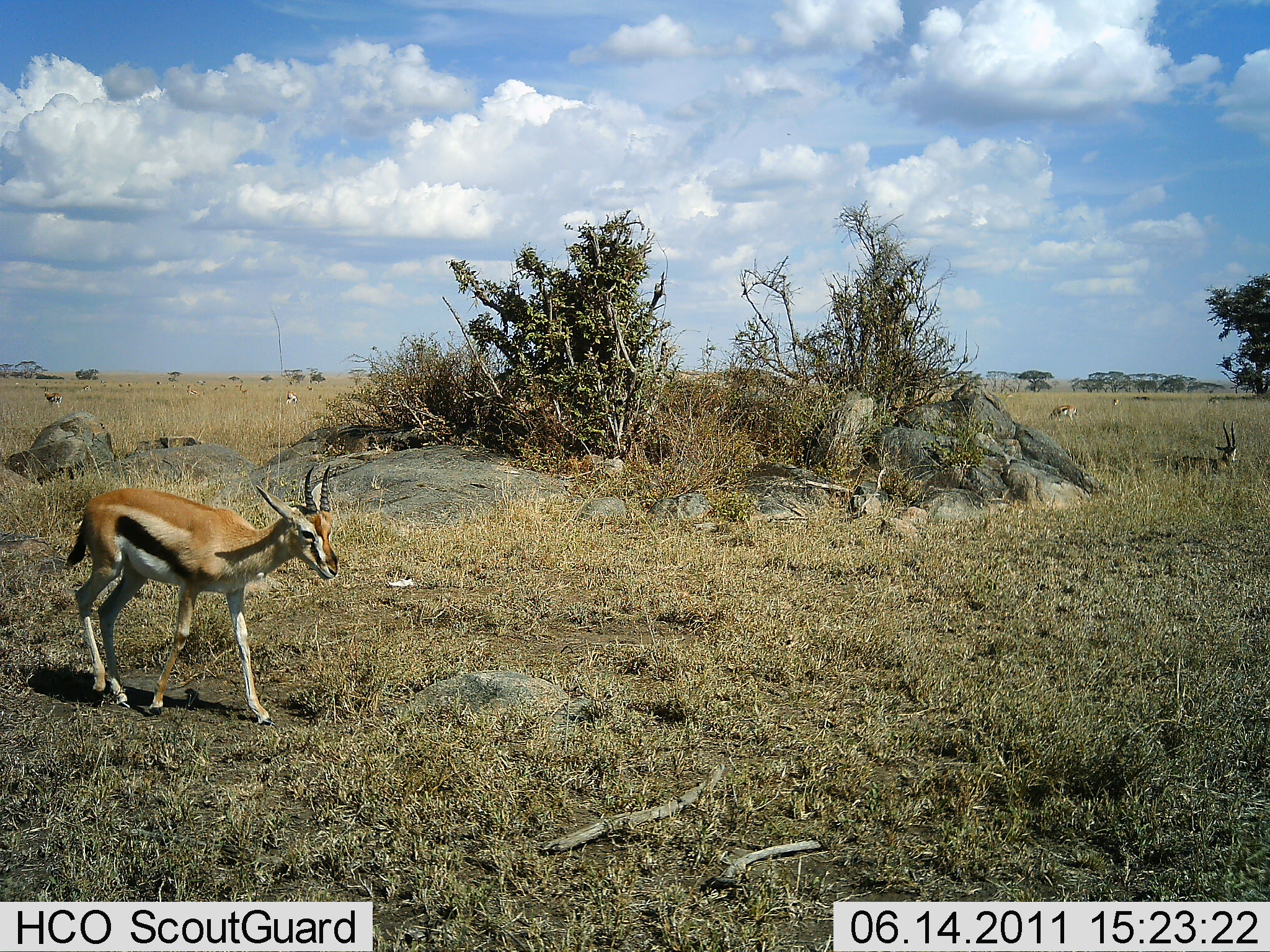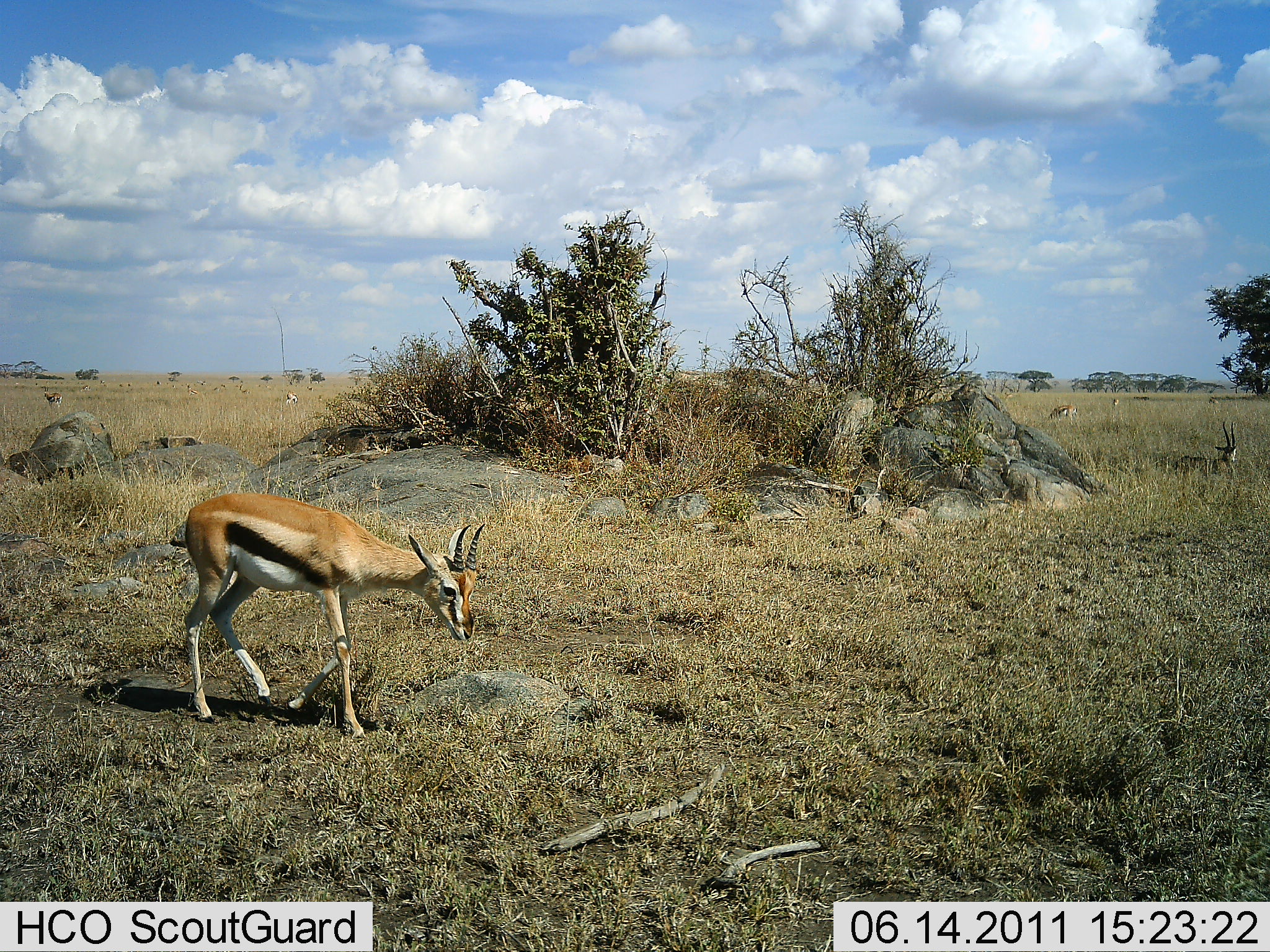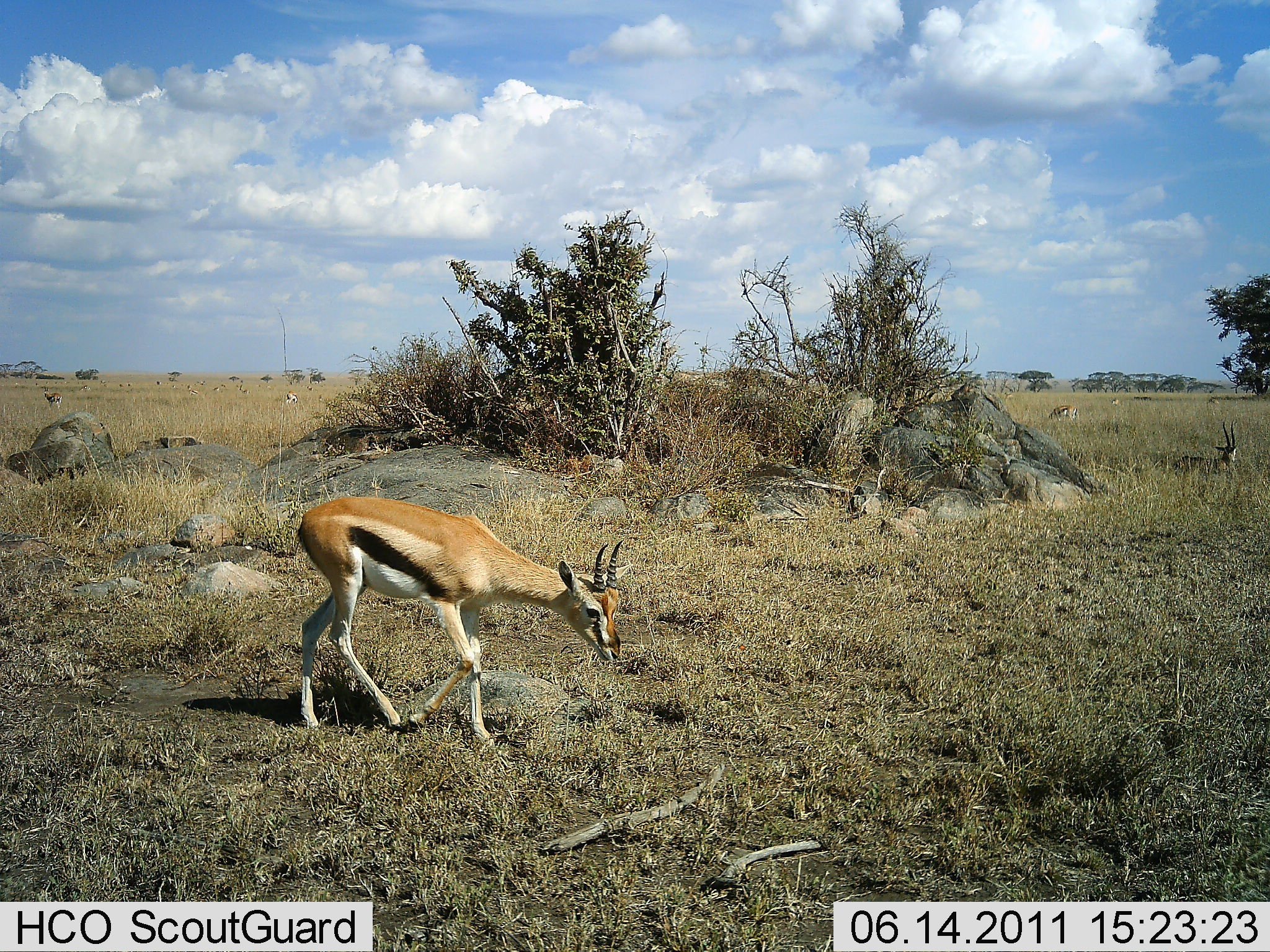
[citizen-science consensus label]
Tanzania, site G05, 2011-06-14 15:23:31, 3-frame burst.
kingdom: Animalia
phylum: Chordata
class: Mammalia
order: Artiodactyla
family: Bovidae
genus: Eudorcas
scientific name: Eudorcas thomsonii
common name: thomson's gazelle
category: gazellethomsons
Gazellethomsons (thomson's gazelle) (Eudorcas thomsonii), count 2. Behavior (volunteer vote fractions): standing 33%, resting 50%, moving 83%, interacting 0%. Young present (vote fraction): 0%. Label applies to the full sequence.